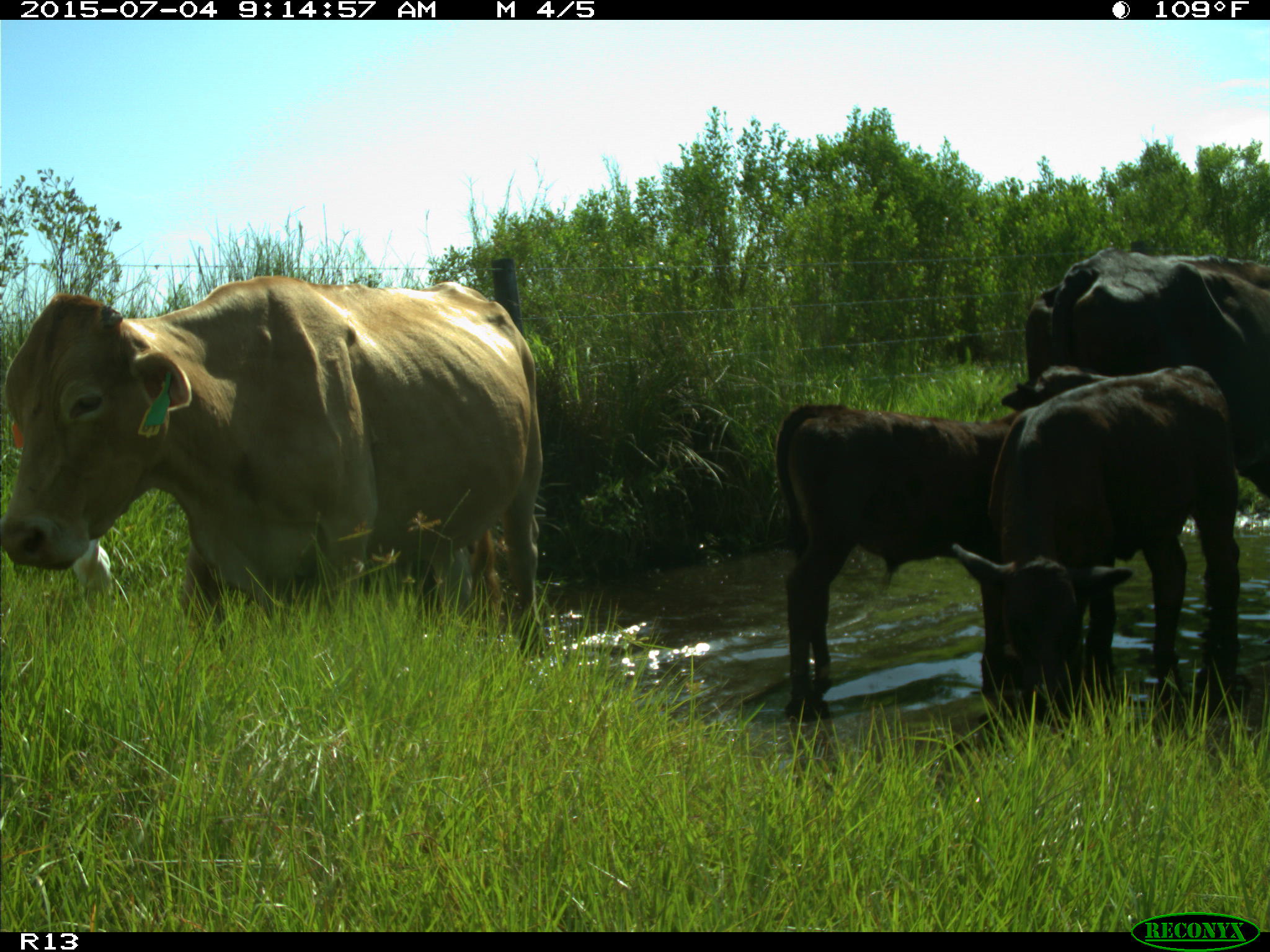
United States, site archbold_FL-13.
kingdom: Animalia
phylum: Chordata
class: Mammalia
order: Artiodactyla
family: Bovidae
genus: Bos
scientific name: Bos taurus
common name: domestic cow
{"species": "Bos taurus (domestic cow)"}